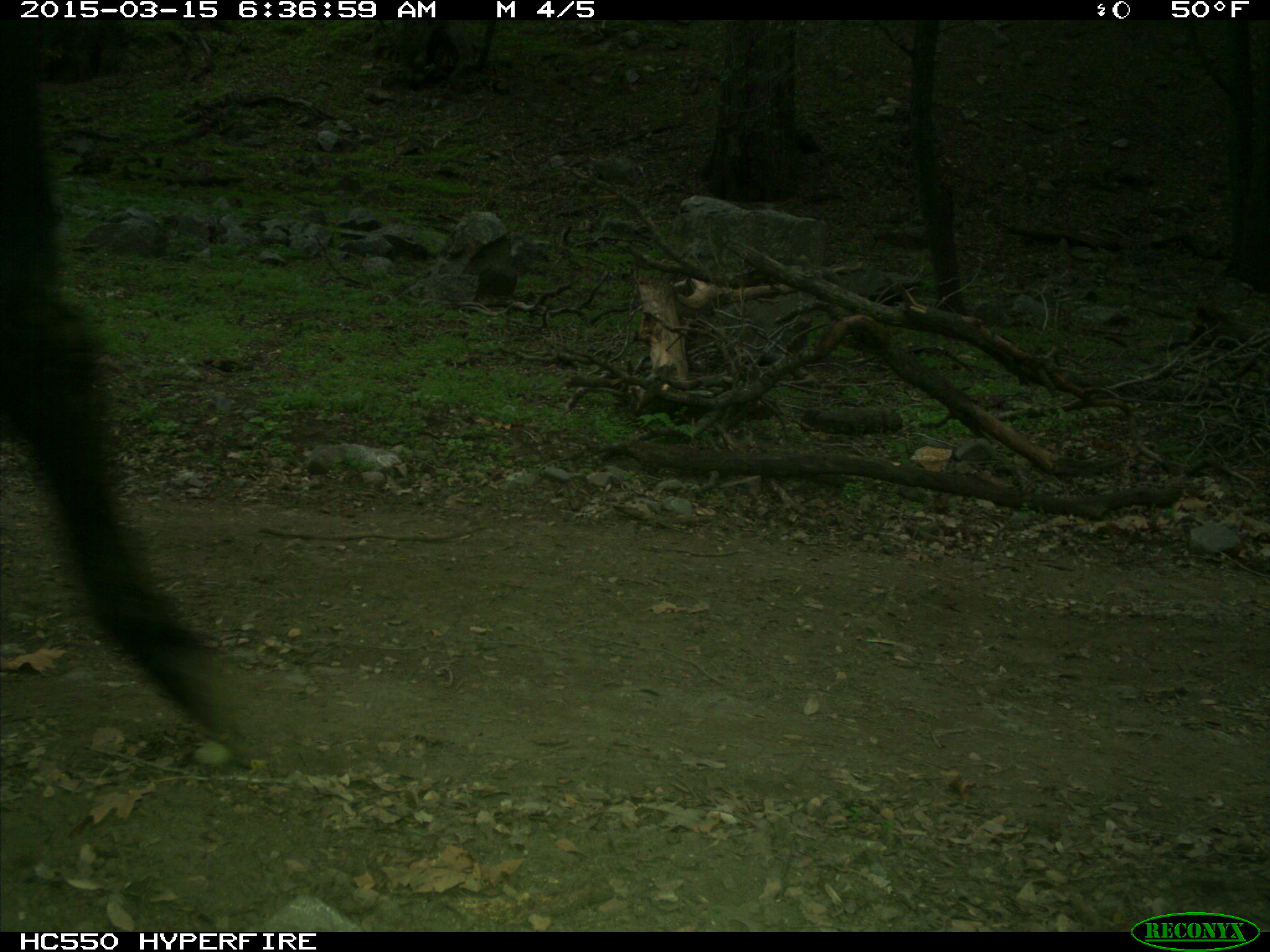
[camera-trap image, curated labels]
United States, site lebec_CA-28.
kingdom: Animalia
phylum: Chordata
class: Mammalia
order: Artiodactyla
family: Bovidae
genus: Bos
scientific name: Bos taurus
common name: domestic cow